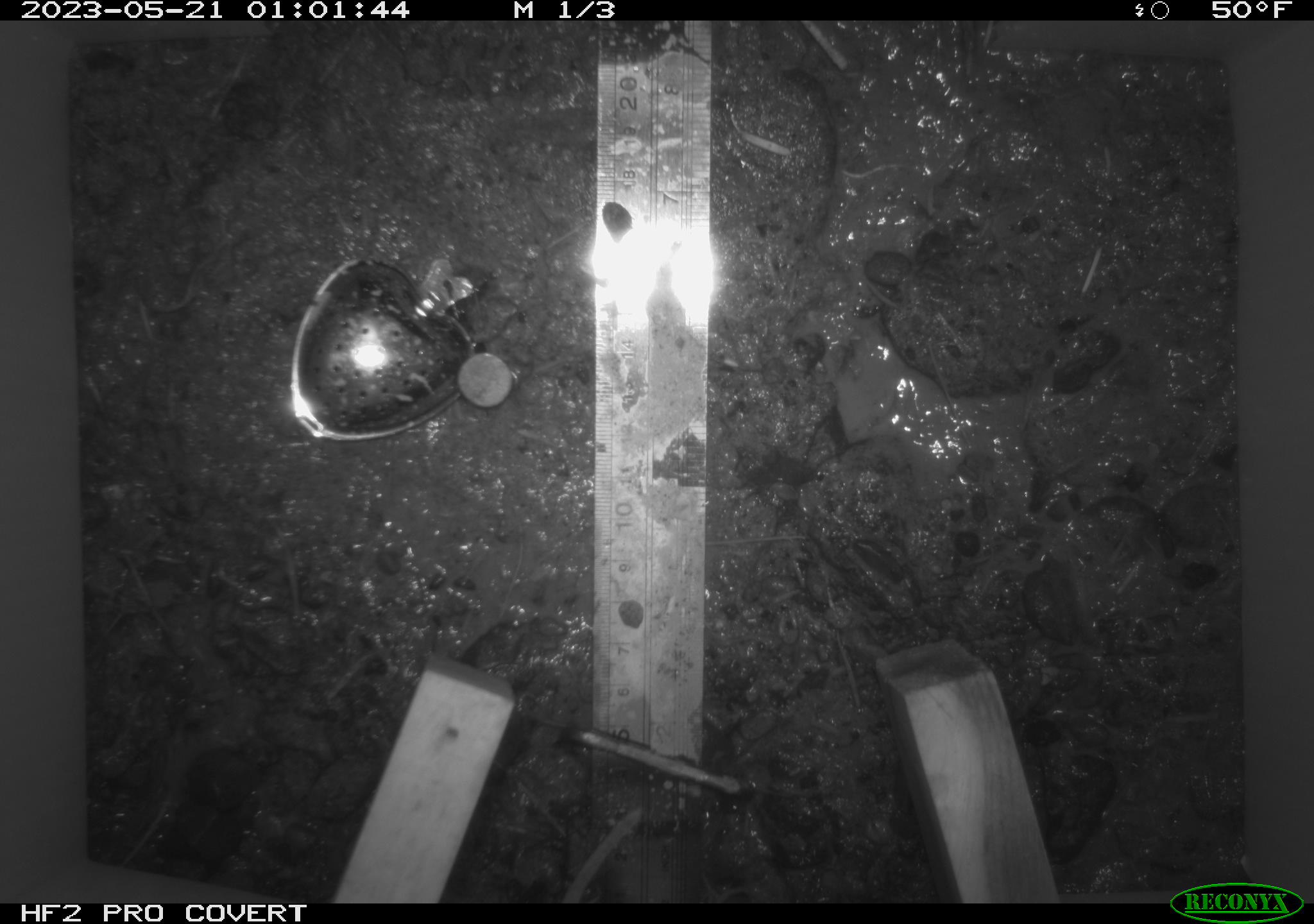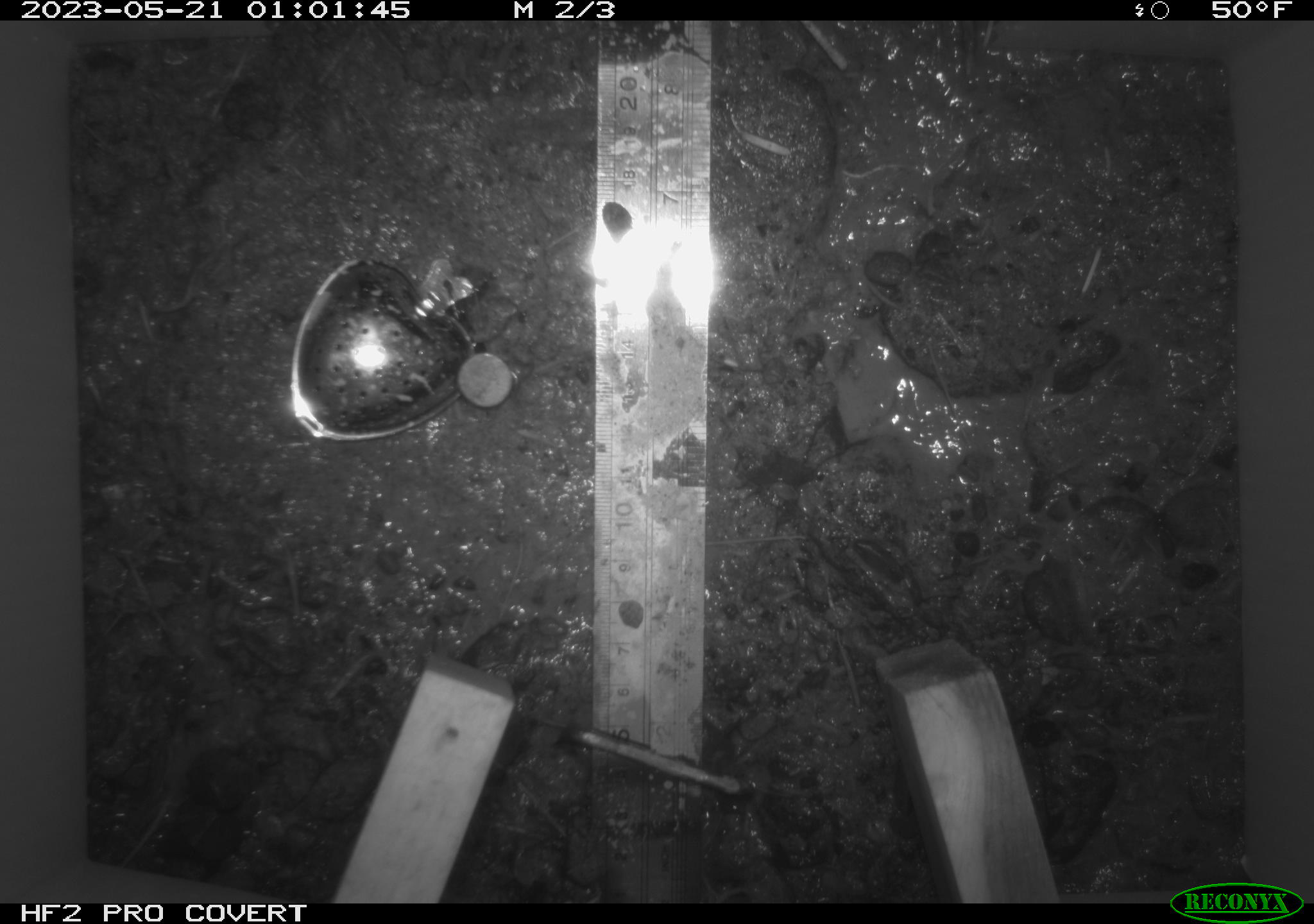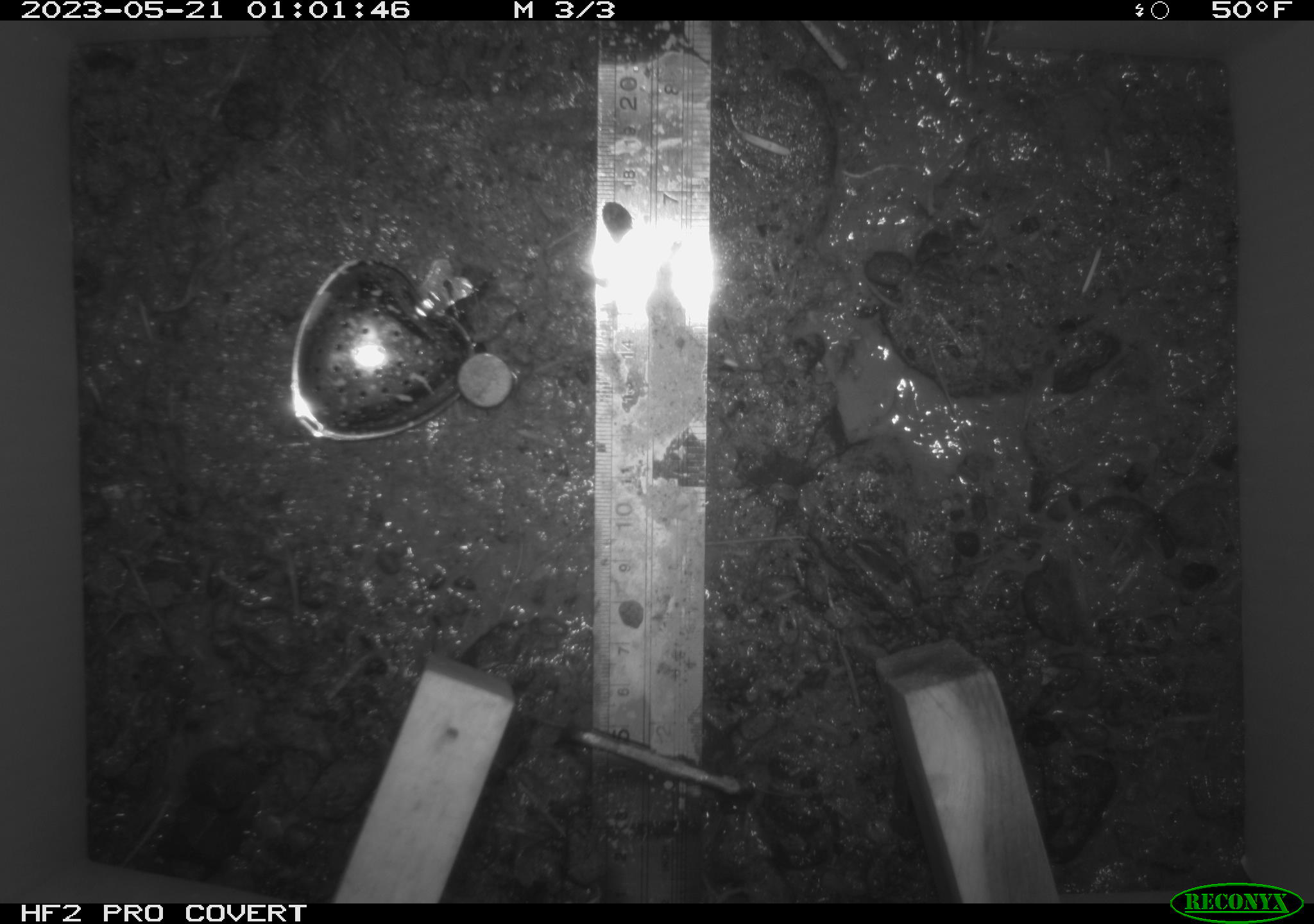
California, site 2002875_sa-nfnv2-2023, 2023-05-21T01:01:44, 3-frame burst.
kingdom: Animalia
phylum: Chordata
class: Mammalia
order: Rodentia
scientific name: Rodentia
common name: mouse species